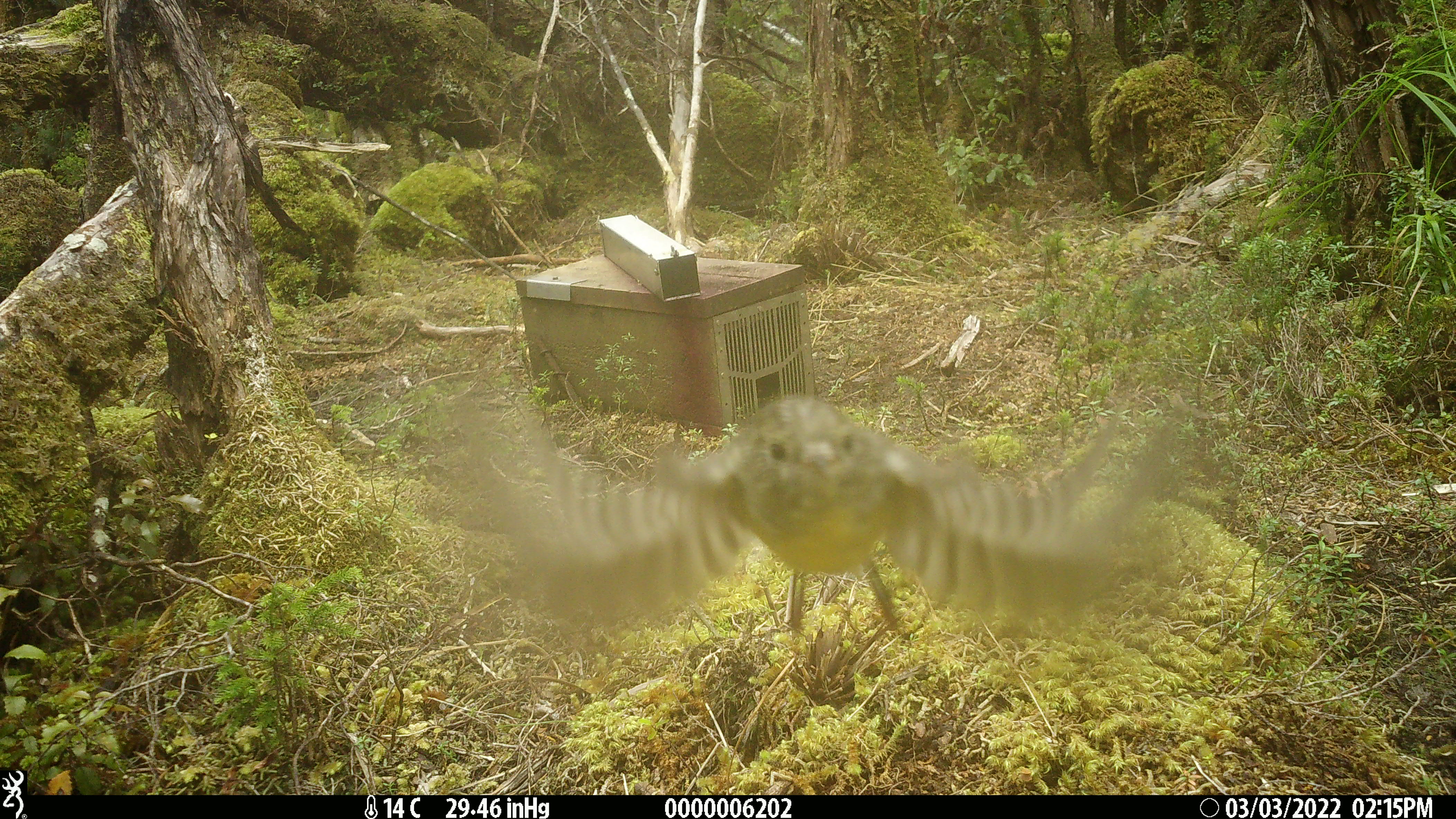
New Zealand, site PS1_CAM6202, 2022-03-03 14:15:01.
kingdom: Animalia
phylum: Chordata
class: Aves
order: Passeriformes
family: Petroicidae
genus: Petroica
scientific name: Petroica macrocephala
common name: tomtit